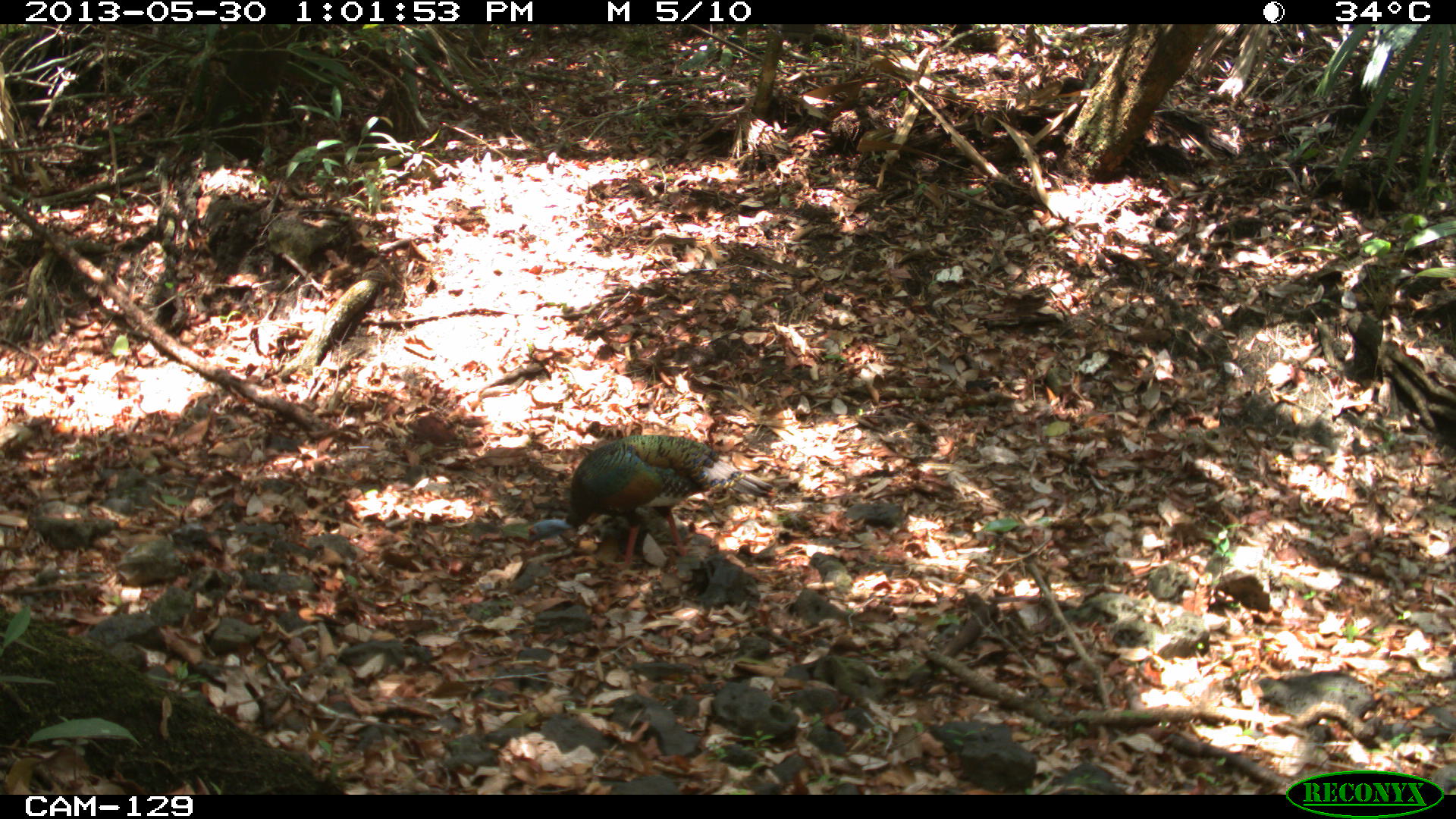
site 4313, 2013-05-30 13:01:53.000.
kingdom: Animalia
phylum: Chordata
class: Aves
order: Galliformes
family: Phasianidae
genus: Meleagris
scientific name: Meleagris ocellata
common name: ocellated turkey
Meleagris ocellata (ocellated turkey), count 1, sex male.